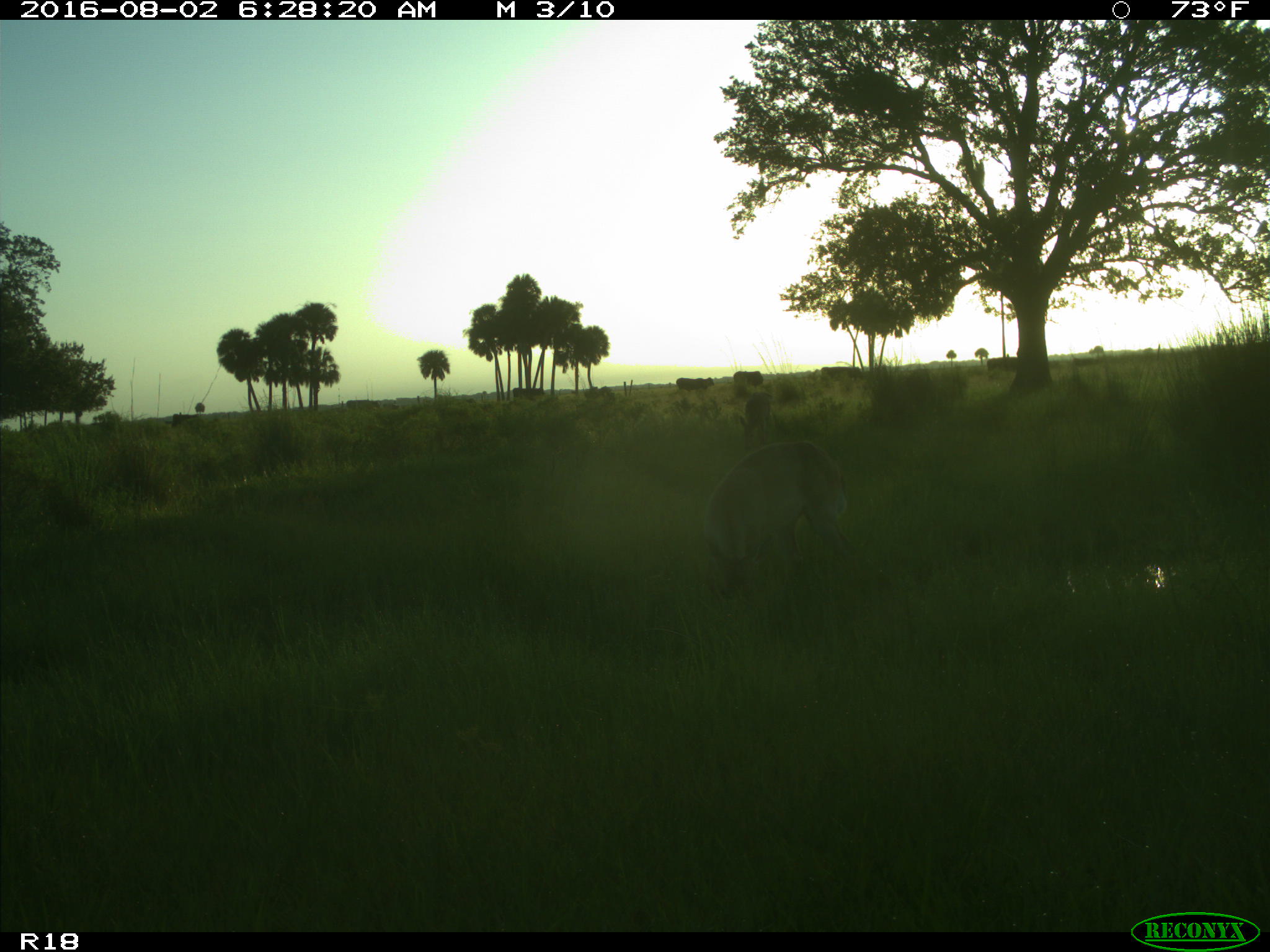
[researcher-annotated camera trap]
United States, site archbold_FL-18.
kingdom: Animalia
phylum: Chordata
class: Mammalia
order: Artiodactyla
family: Bovidae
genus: Bos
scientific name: Bos taurus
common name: domestic cow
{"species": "Bos taurus (domestic cow)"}